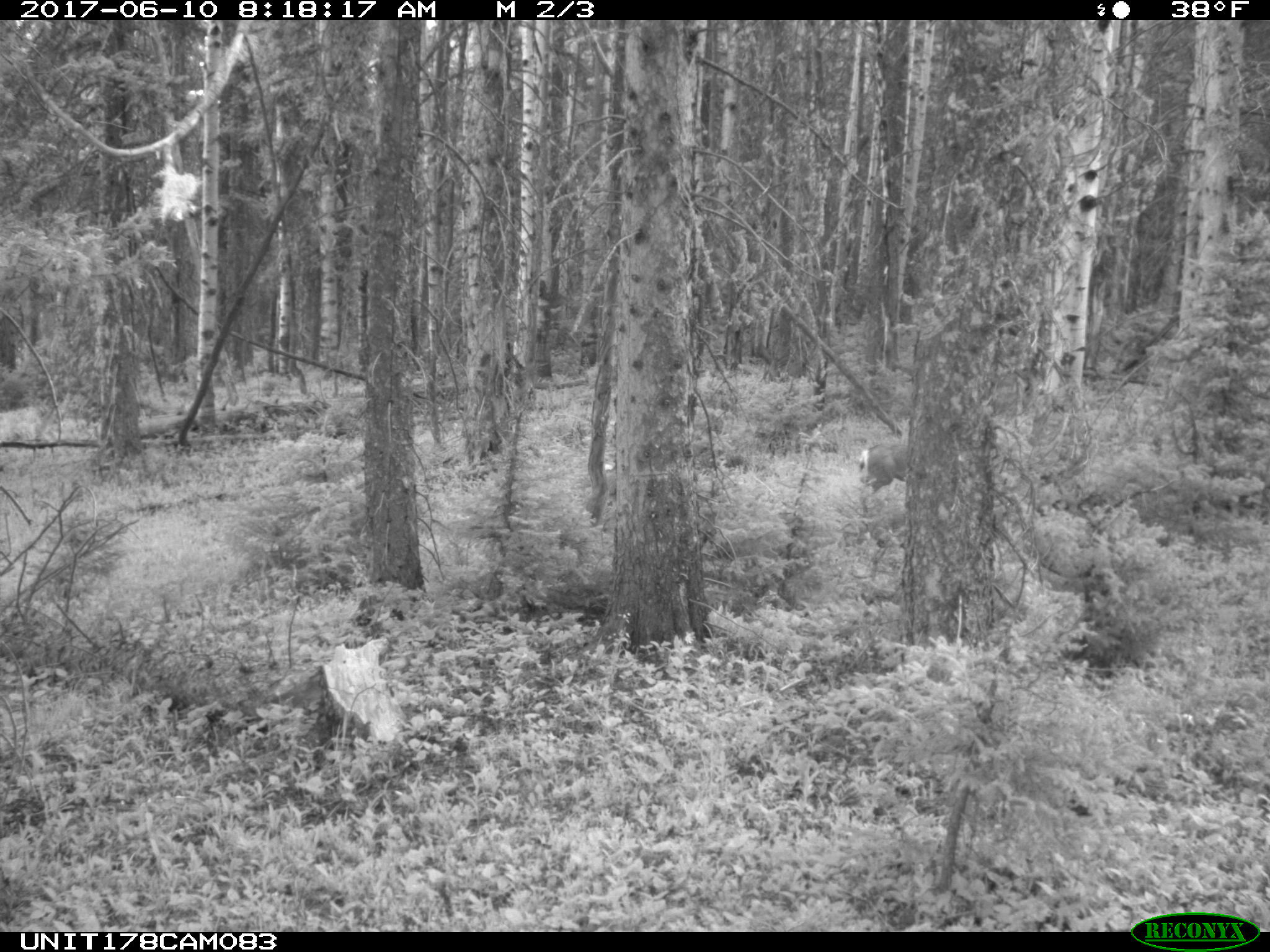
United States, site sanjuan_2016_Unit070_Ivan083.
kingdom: Animalia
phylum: Chordata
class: Mammalia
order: Artiodactyla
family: Cervidae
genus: Odocoileus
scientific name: Odocoileus hemionus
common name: mule deer